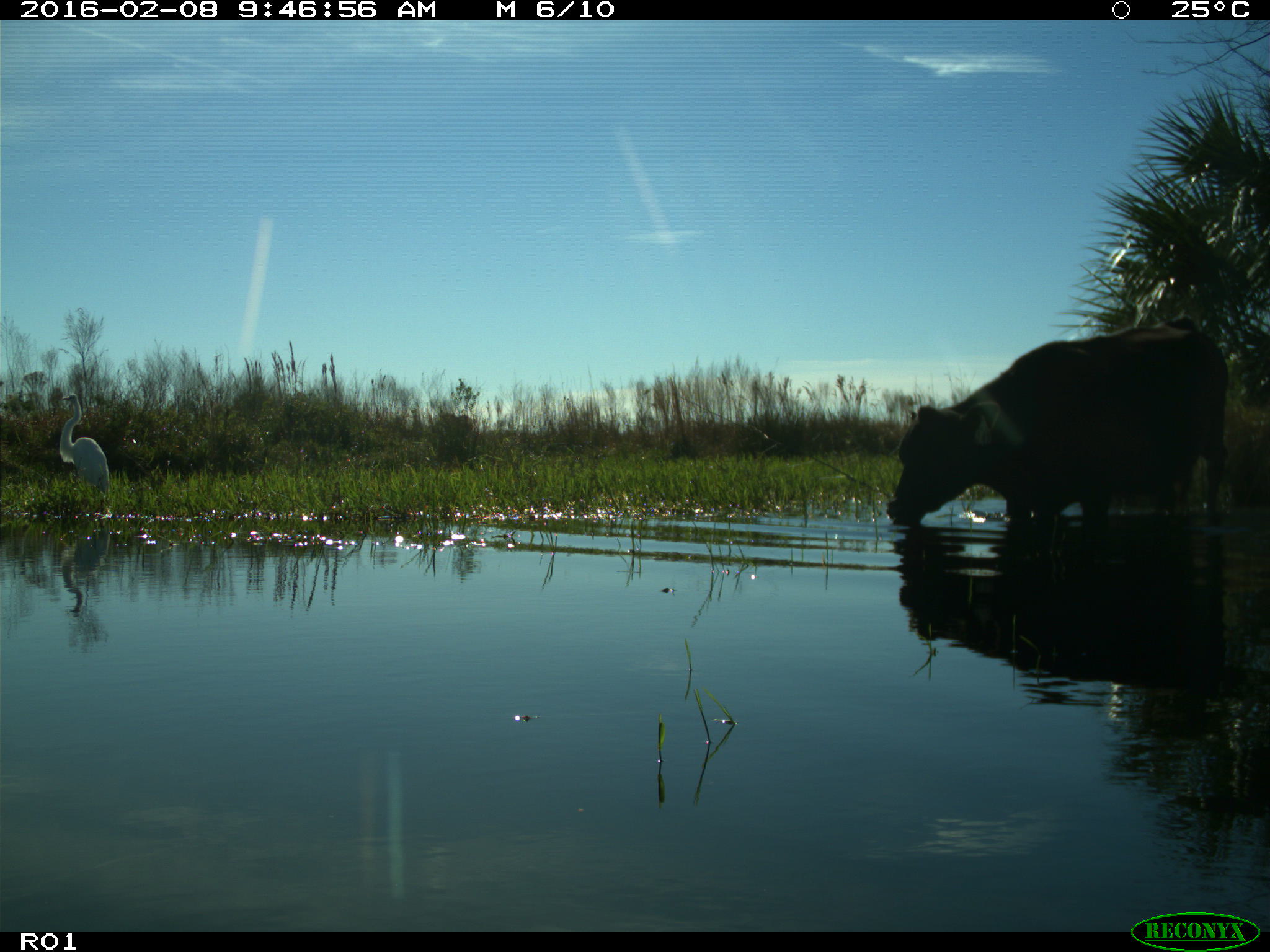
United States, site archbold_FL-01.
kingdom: Animalia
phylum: Chordata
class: Mammalia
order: Artiodactyla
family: Bovidae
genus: Bos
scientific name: Bos taurus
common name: domestic cow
Bos taurus (domestic cow).